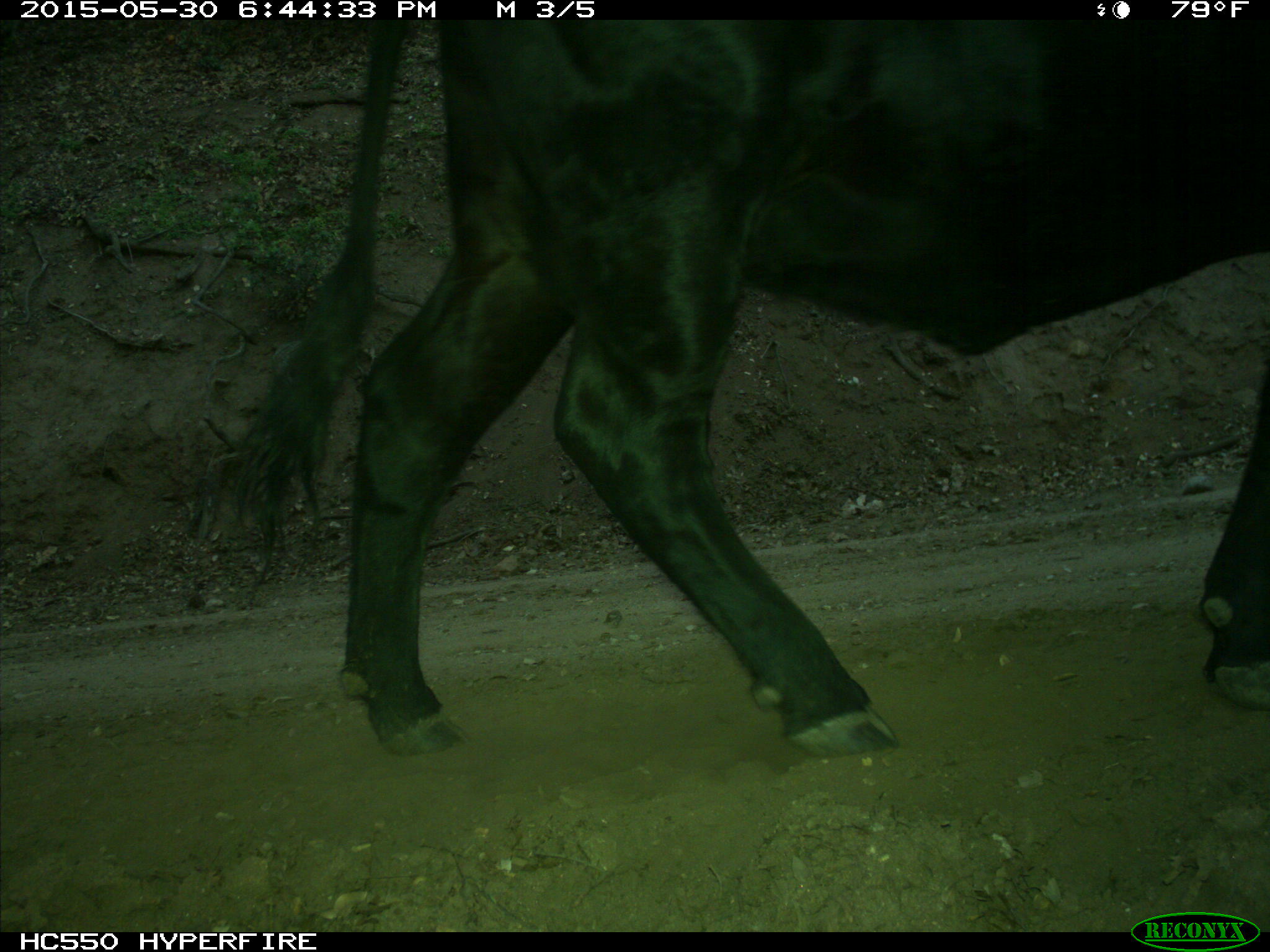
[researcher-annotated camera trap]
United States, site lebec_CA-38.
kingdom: Animalia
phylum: Chordata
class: Mammalia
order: Artiodactyla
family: Bovidae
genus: Bos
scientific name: Bos taurus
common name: domestic cow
Bos taurus (domestic cow).